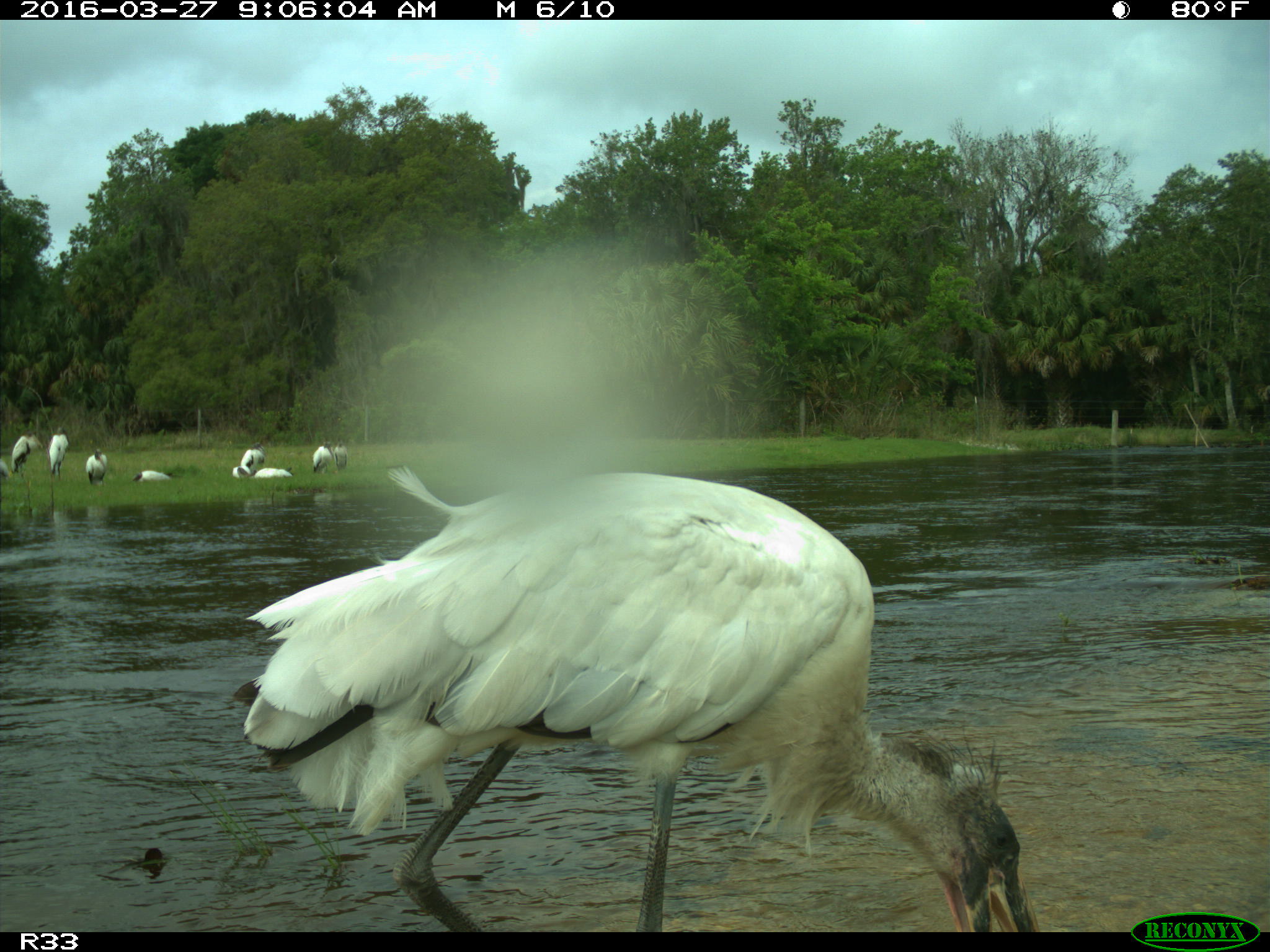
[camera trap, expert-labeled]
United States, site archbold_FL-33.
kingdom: Animalia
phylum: Chordata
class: Aves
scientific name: Aves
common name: birds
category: unidentified bird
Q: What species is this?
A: Unidentified bird (birds) (Aves).